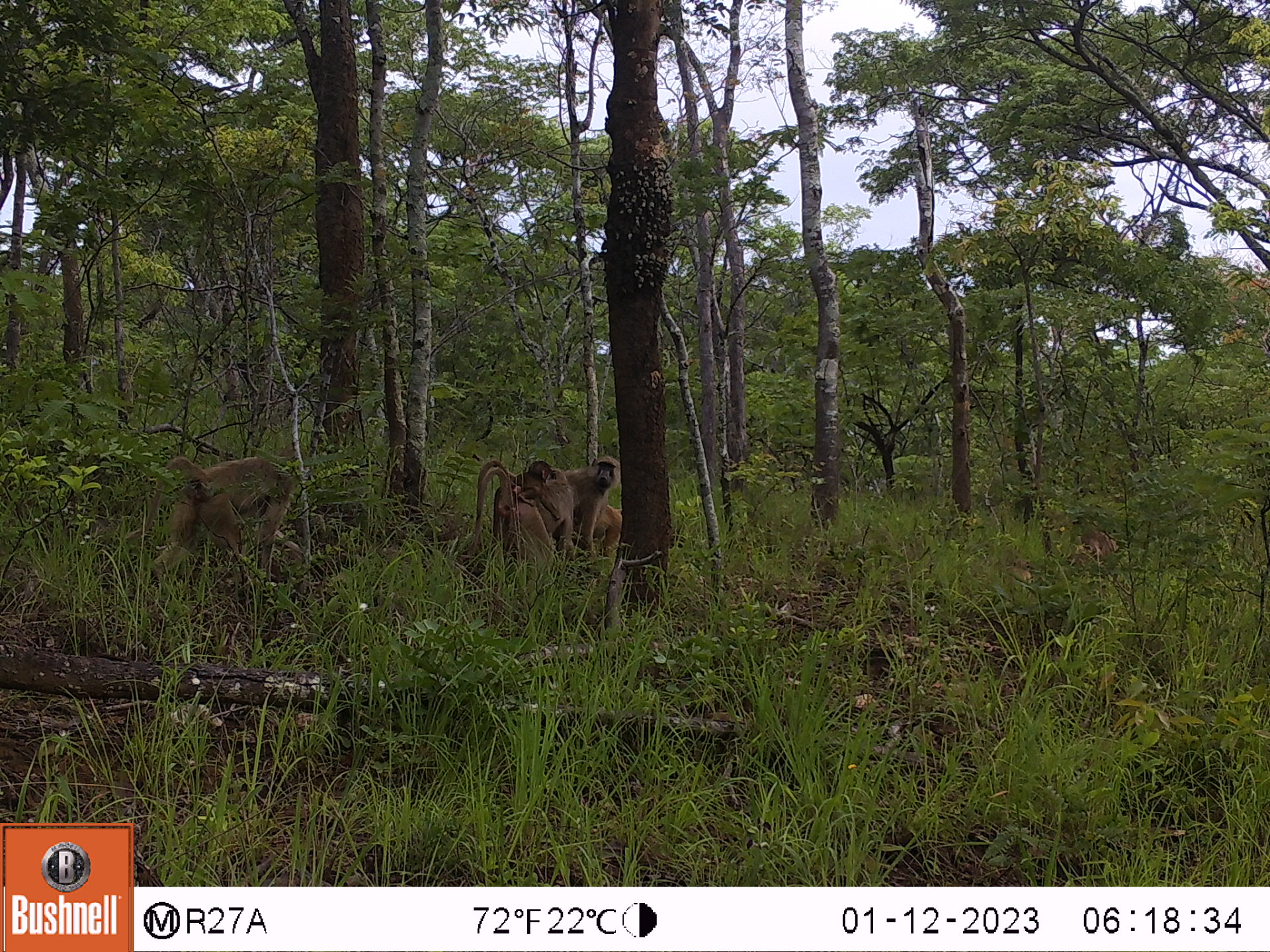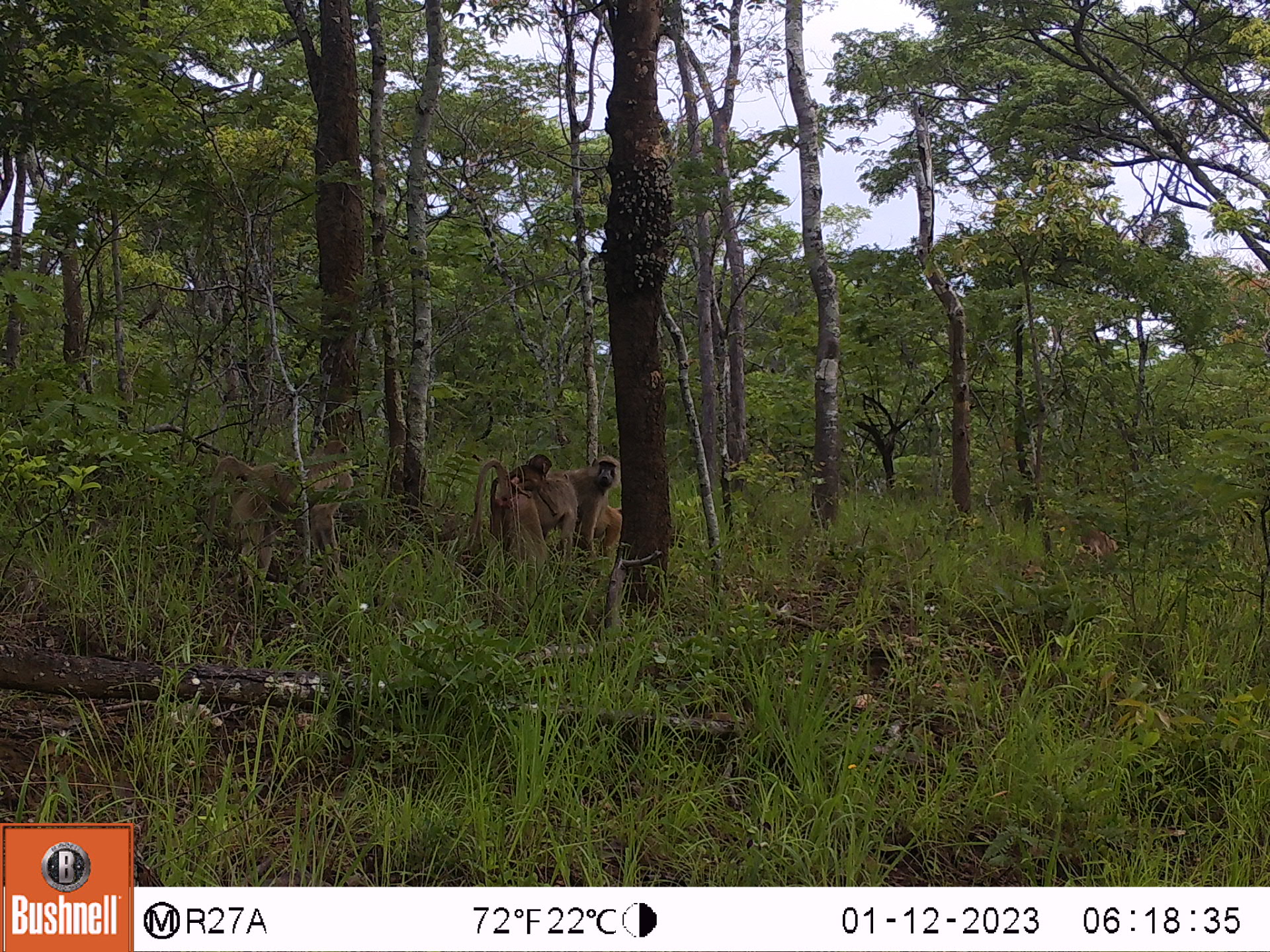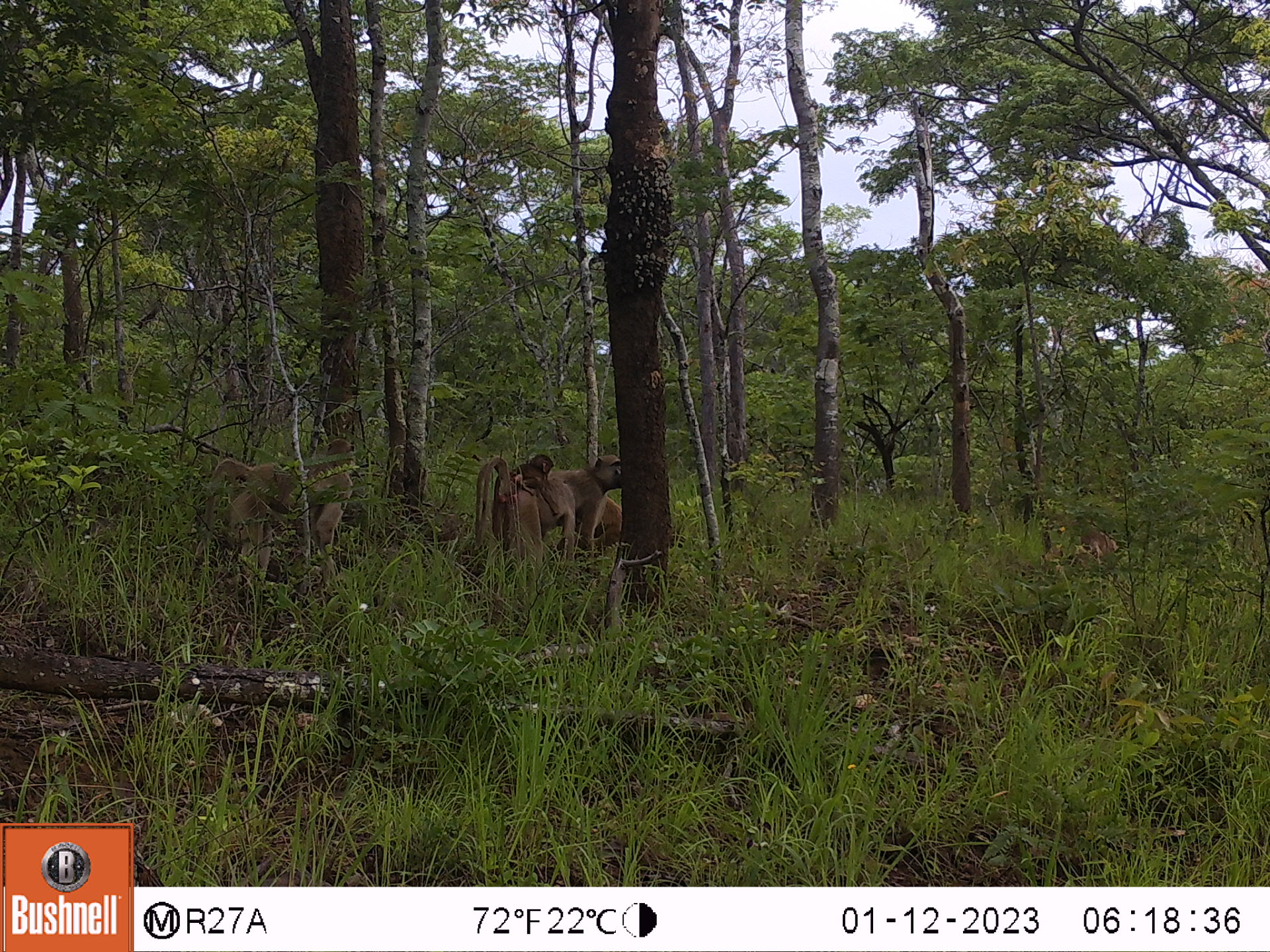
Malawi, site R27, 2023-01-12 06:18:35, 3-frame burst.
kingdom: Animalia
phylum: Chordata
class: Mammalia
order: Primates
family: Cercopithecidae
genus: Papio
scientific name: Papio cynocephalus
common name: yellow baboon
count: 4